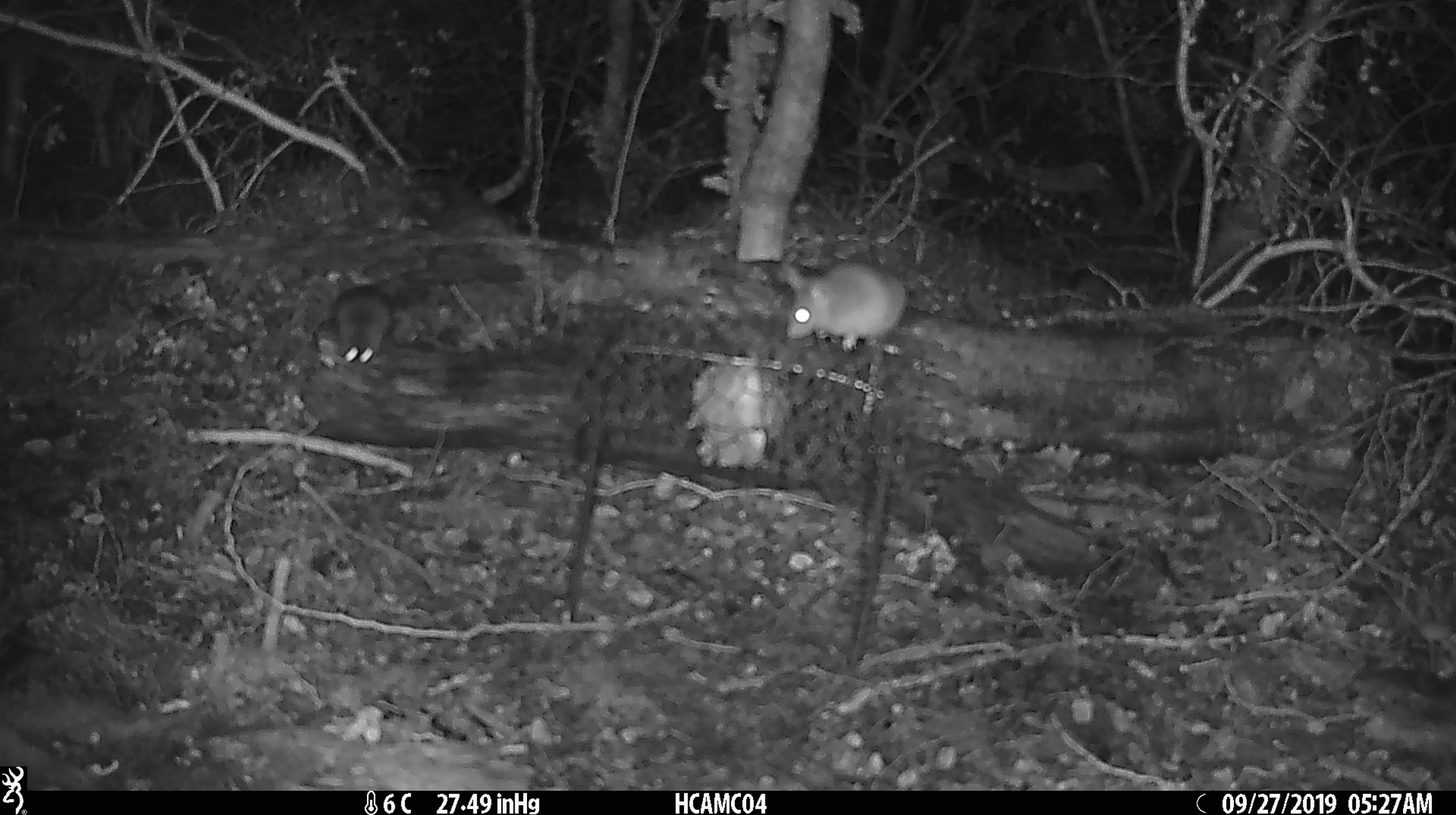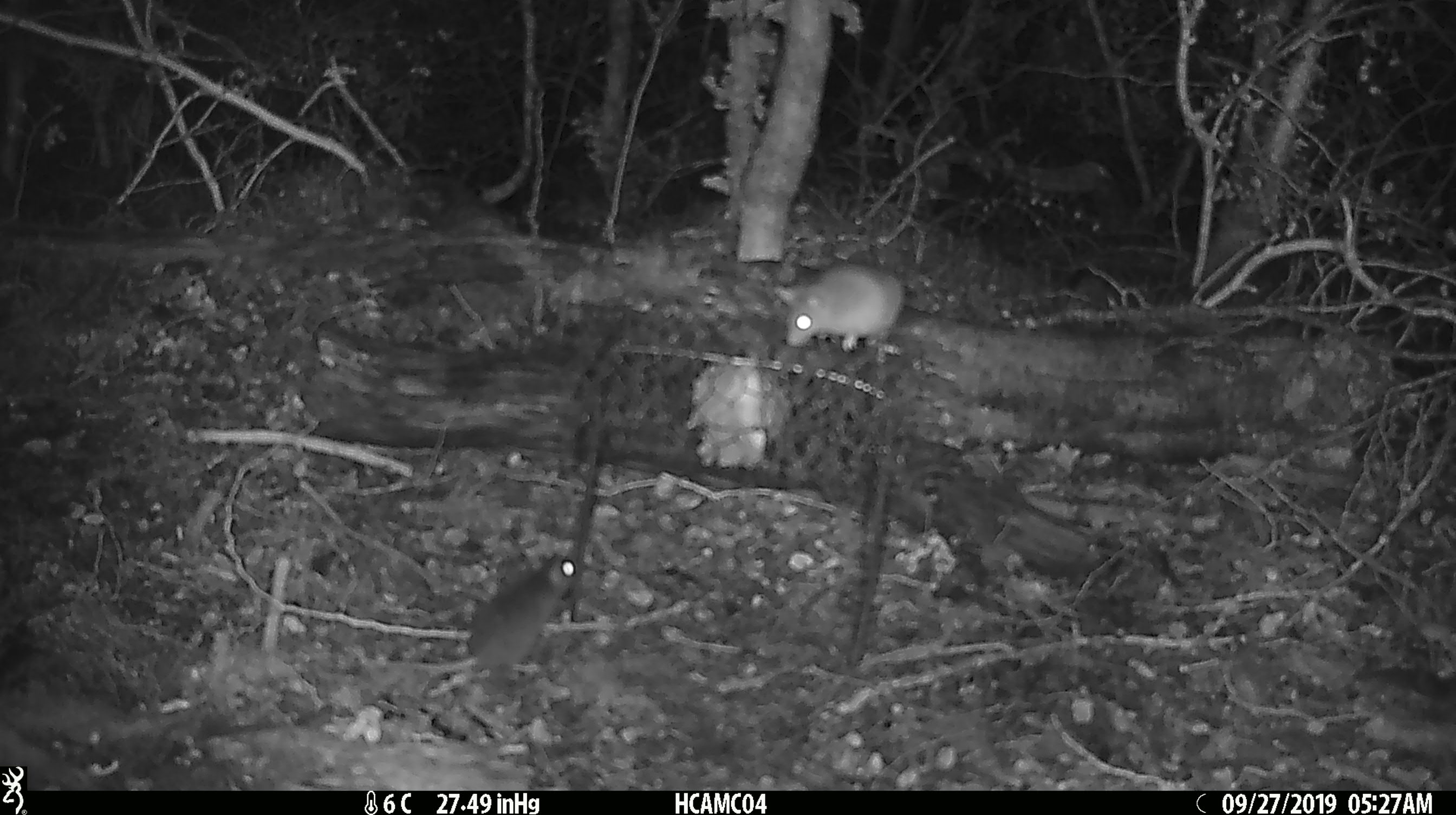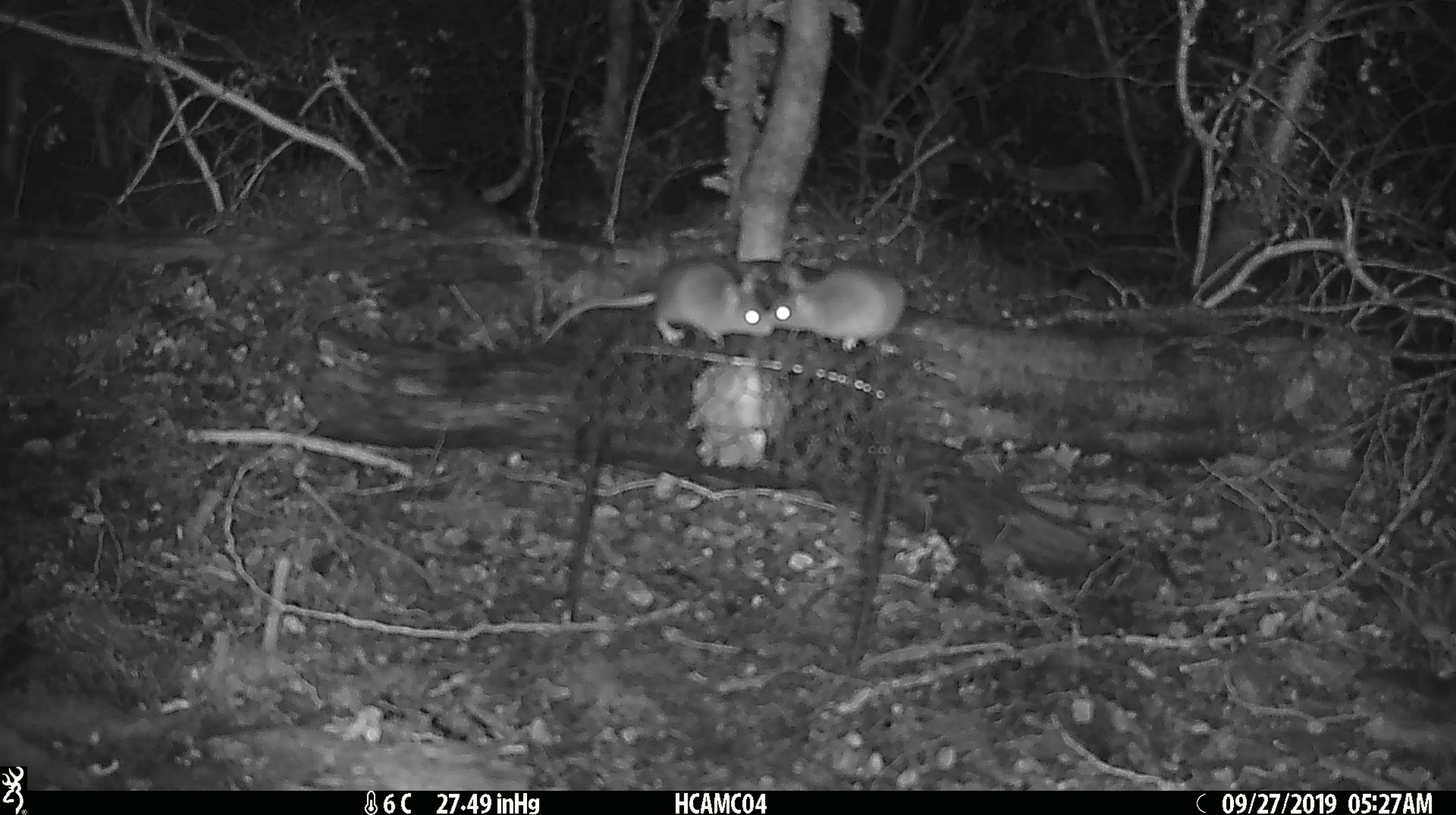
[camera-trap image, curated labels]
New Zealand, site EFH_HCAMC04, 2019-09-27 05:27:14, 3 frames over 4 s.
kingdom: Animalia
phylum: Chordata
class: Mammalia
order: Rodentia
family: Muridae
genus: Mus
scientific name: Mus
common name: mouse